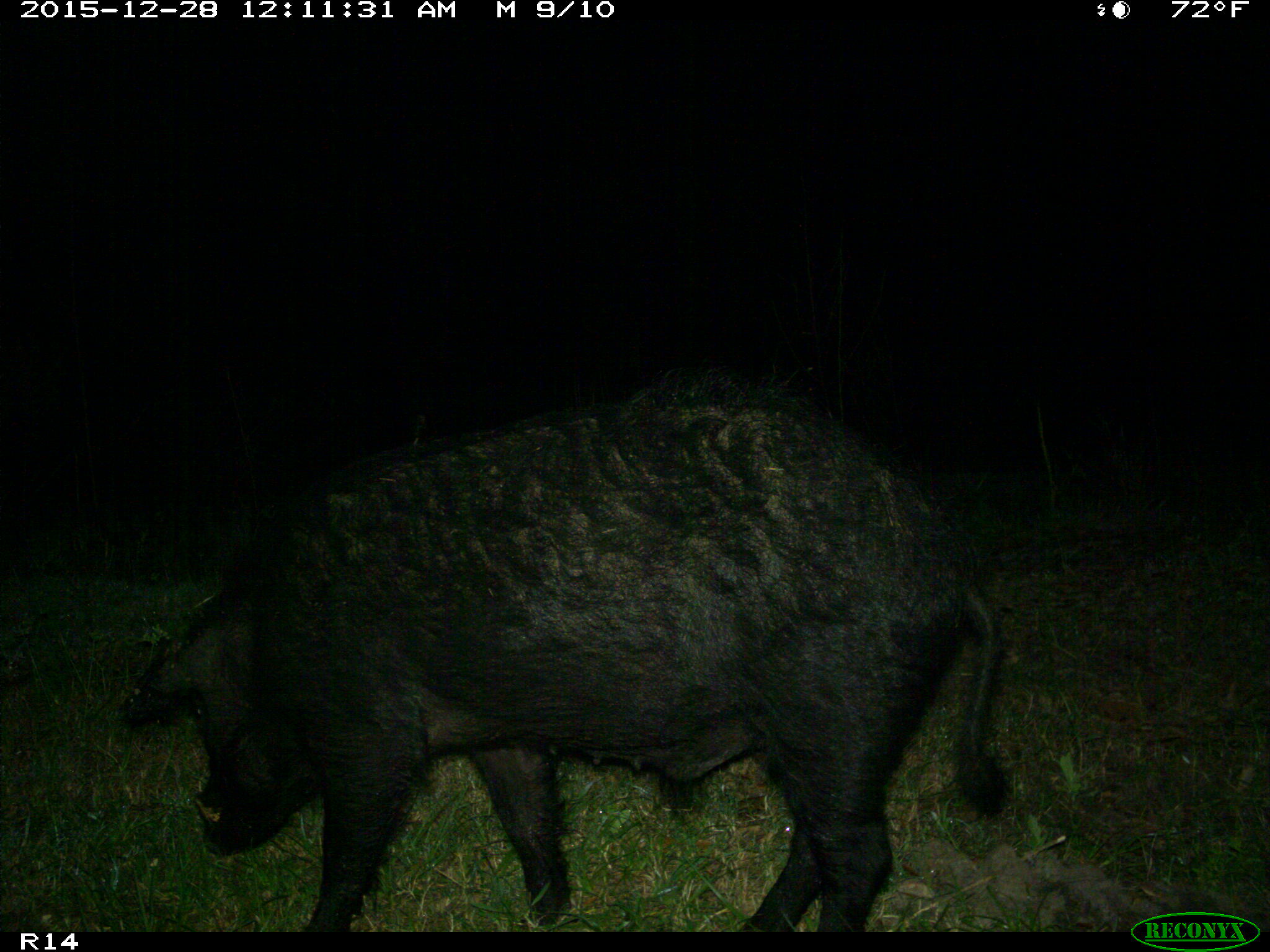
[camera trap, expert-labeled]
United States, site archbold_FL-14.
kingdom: Animalia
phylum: Chordata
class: Mammalia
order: Artiodactyla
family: Suidae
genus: Sus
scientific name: Sus scrofa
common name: wild boar